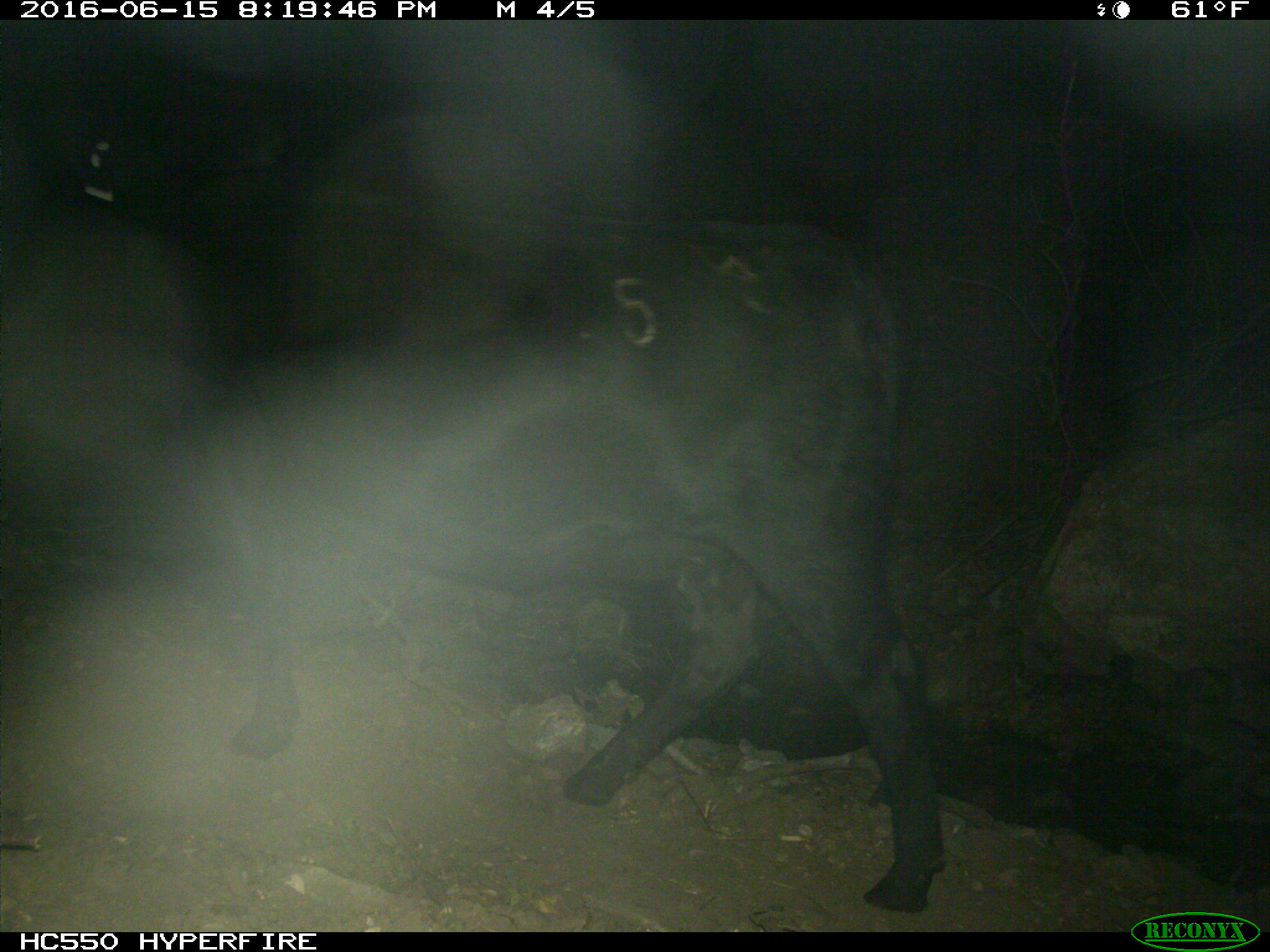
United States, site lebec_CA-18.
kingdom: Animalia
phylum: Chordata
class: Mammalia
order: Artiodactyla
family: Bovidae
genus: Bos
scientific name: Bos taurus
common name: domestic cow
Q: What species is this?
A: Bos taurus (domestic cow).